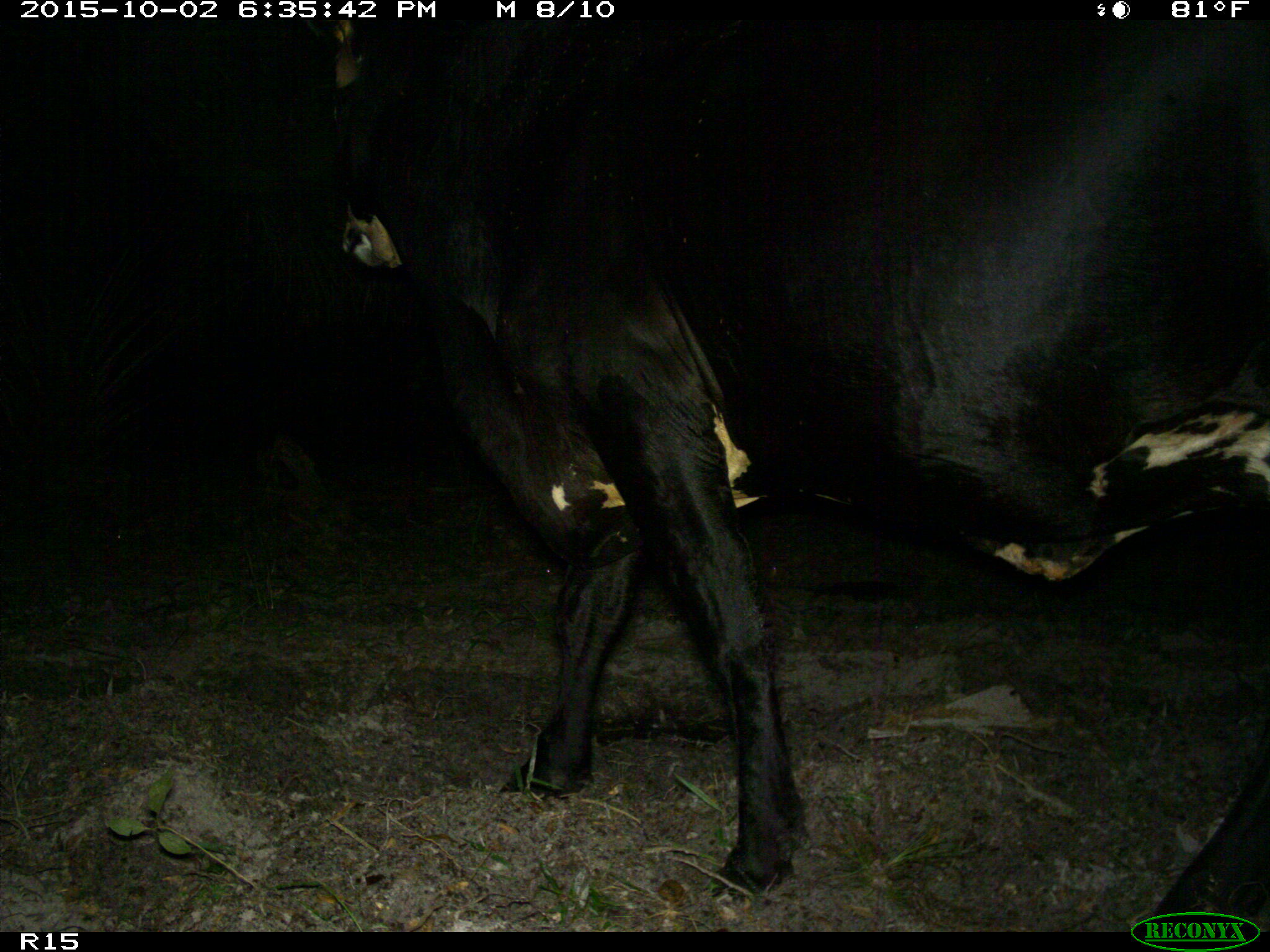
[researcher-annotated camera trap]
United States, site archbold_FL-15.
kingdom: Animalia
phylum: Chordata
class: Mammalia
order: Artiodactyla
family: Bovidae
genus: Bos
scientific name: Bos taurus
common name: domestic cow